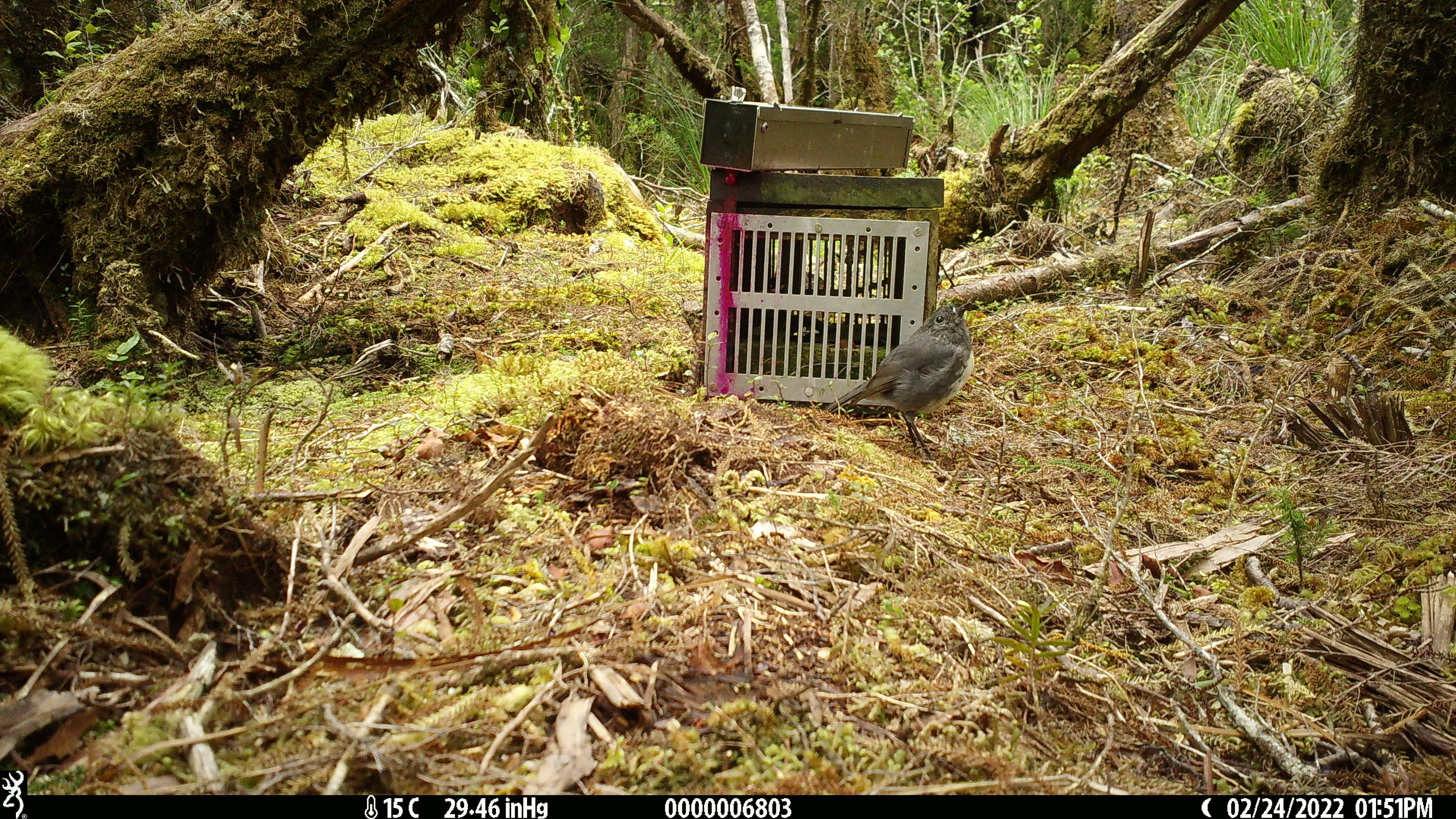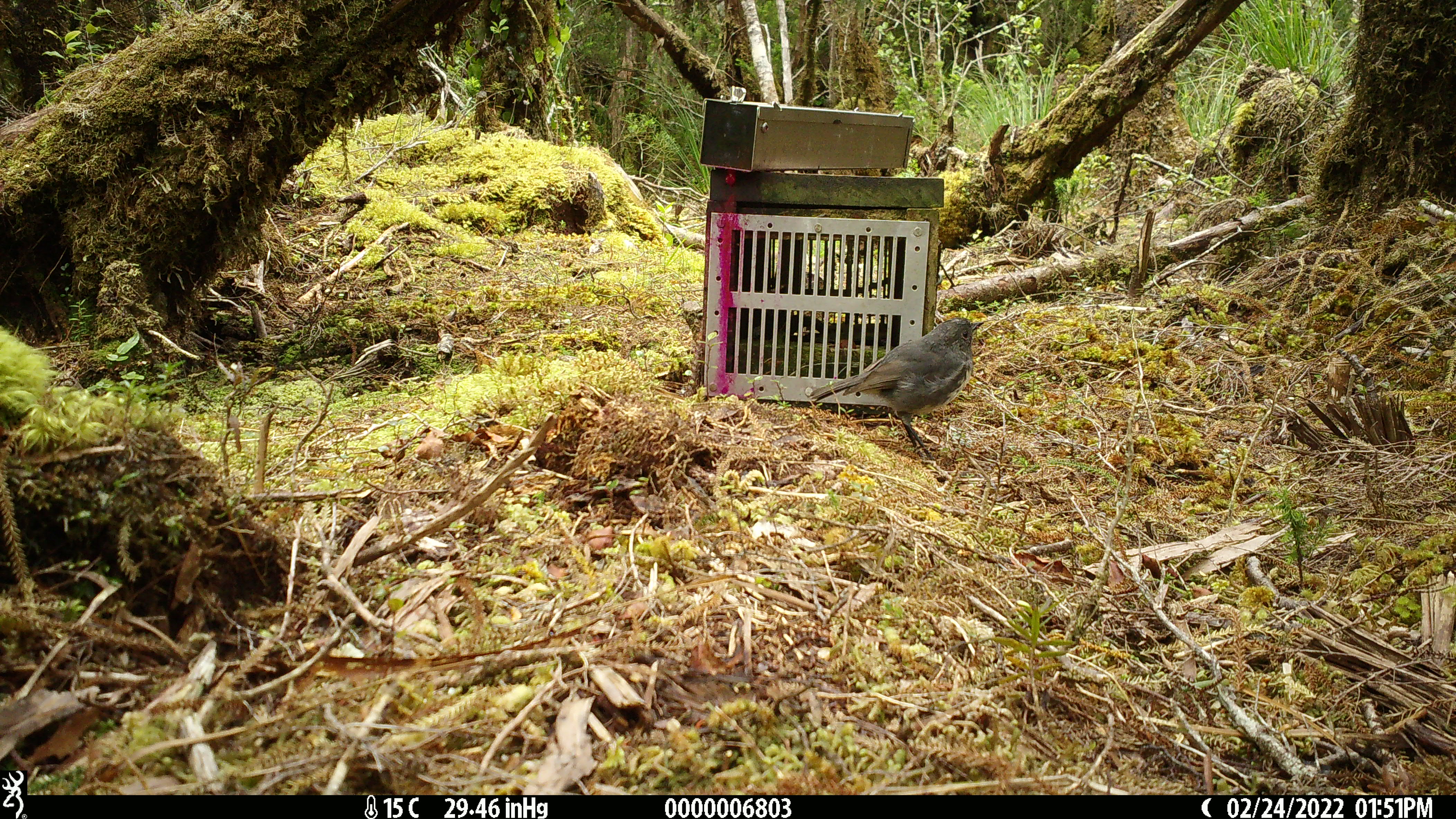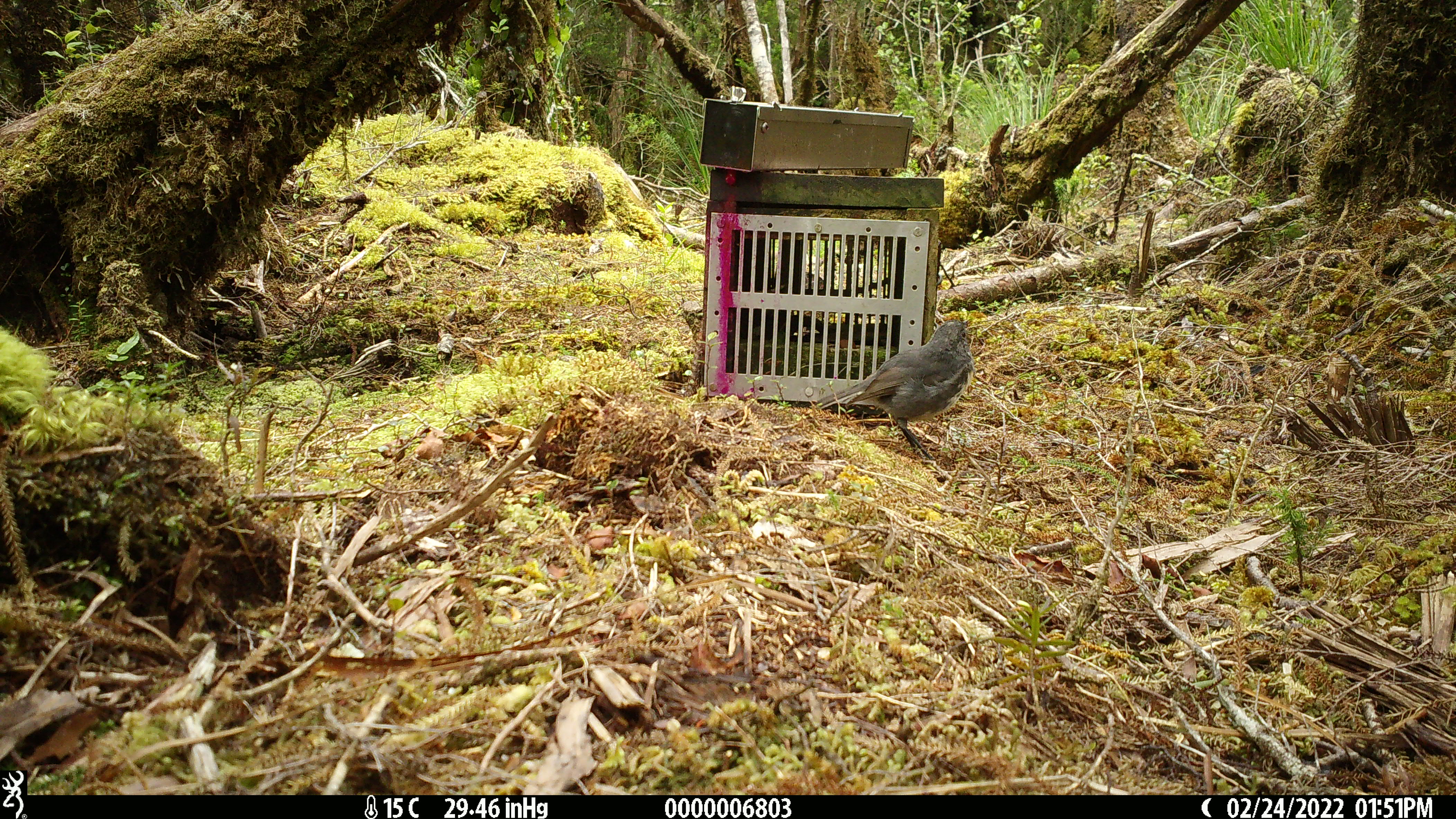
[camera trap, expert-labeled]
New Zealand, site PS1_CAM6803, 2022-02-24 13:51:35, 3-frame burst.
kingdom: Animalia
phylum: Chordata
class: Aves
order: Passeriformes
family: Petroicidae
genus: Petroica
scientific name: Petroica australis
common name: new zealand robin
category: robin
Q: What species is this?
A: Robin (new zealand robin) (Petroica australis).